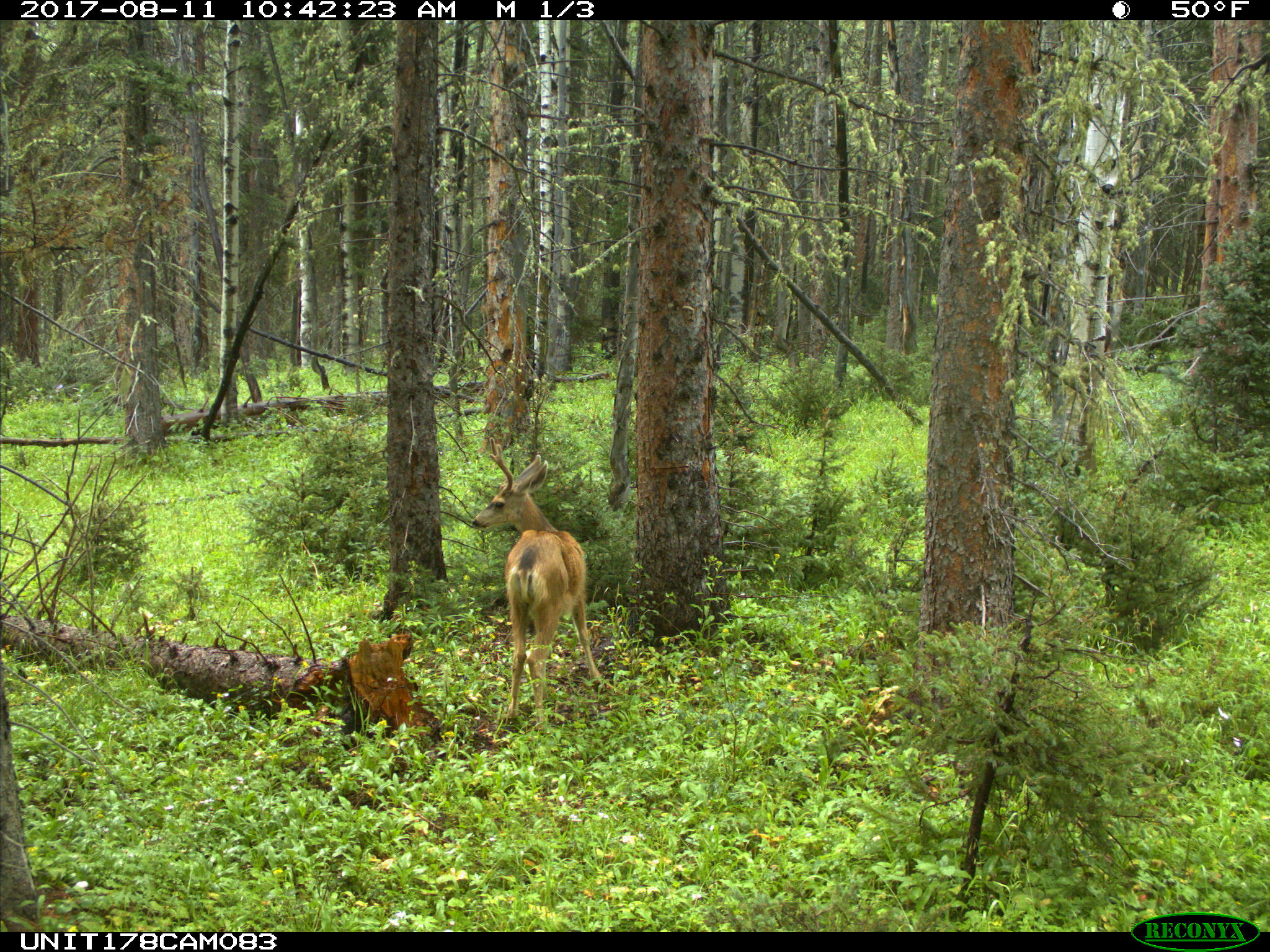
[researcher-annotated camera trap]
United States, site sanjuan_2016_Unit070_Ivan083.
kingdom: Animalia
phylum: Chordata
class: Mammalia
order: Artiodactyla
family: Cervidae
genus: Odocoileus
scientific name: Odocoileus hemionus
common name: mule deer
Odocoileus hemionus (mule deer).